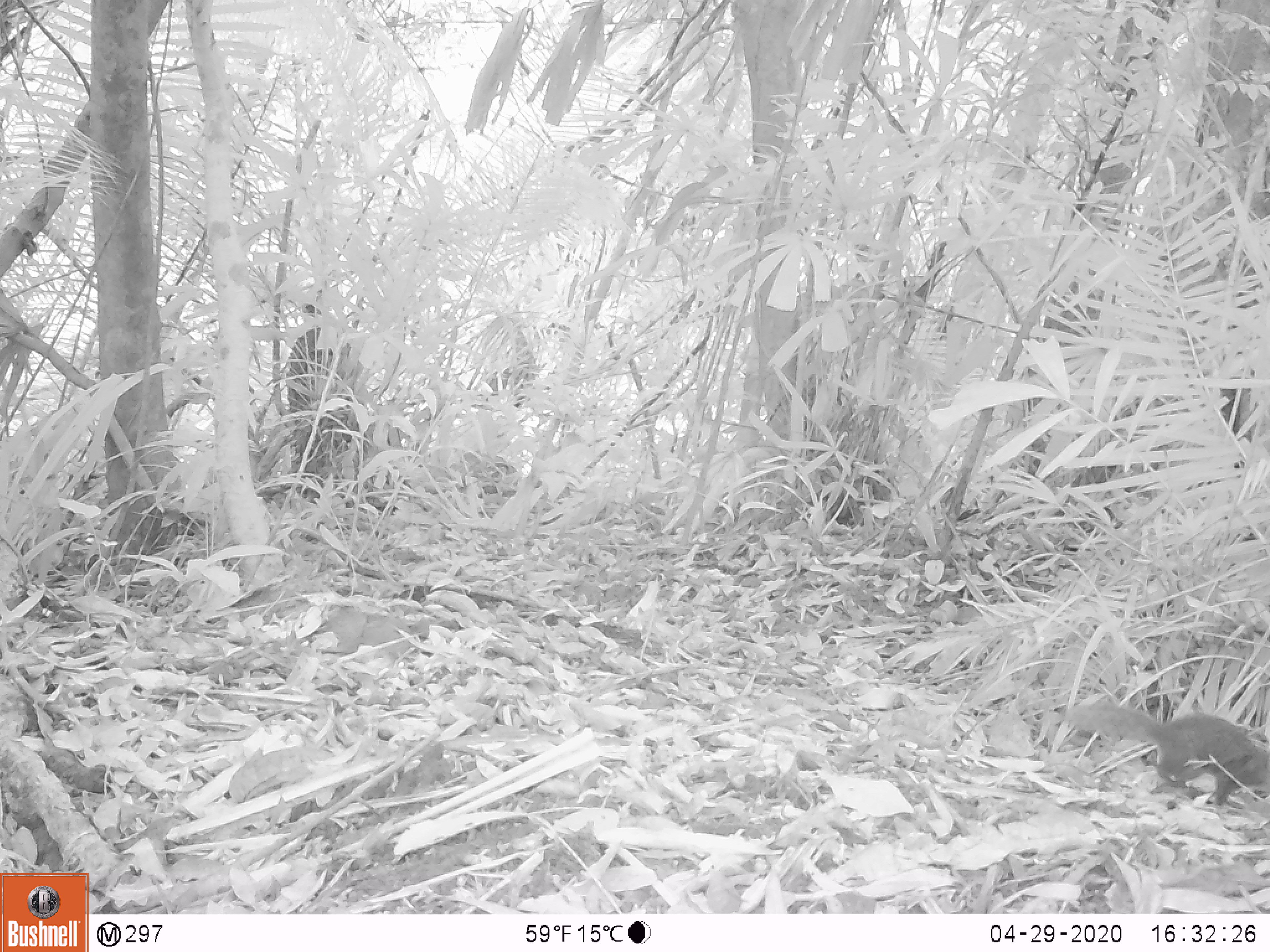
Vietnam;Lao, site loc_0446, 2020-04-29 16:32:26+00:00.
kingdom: Animalia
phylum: Chordata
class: Mammalia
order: Rodentia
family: Sciuridae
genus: Dremomys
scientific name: Dremomys rufigenis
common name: red-cheeked squirrel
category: red cheeked squirrel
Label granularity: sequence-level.